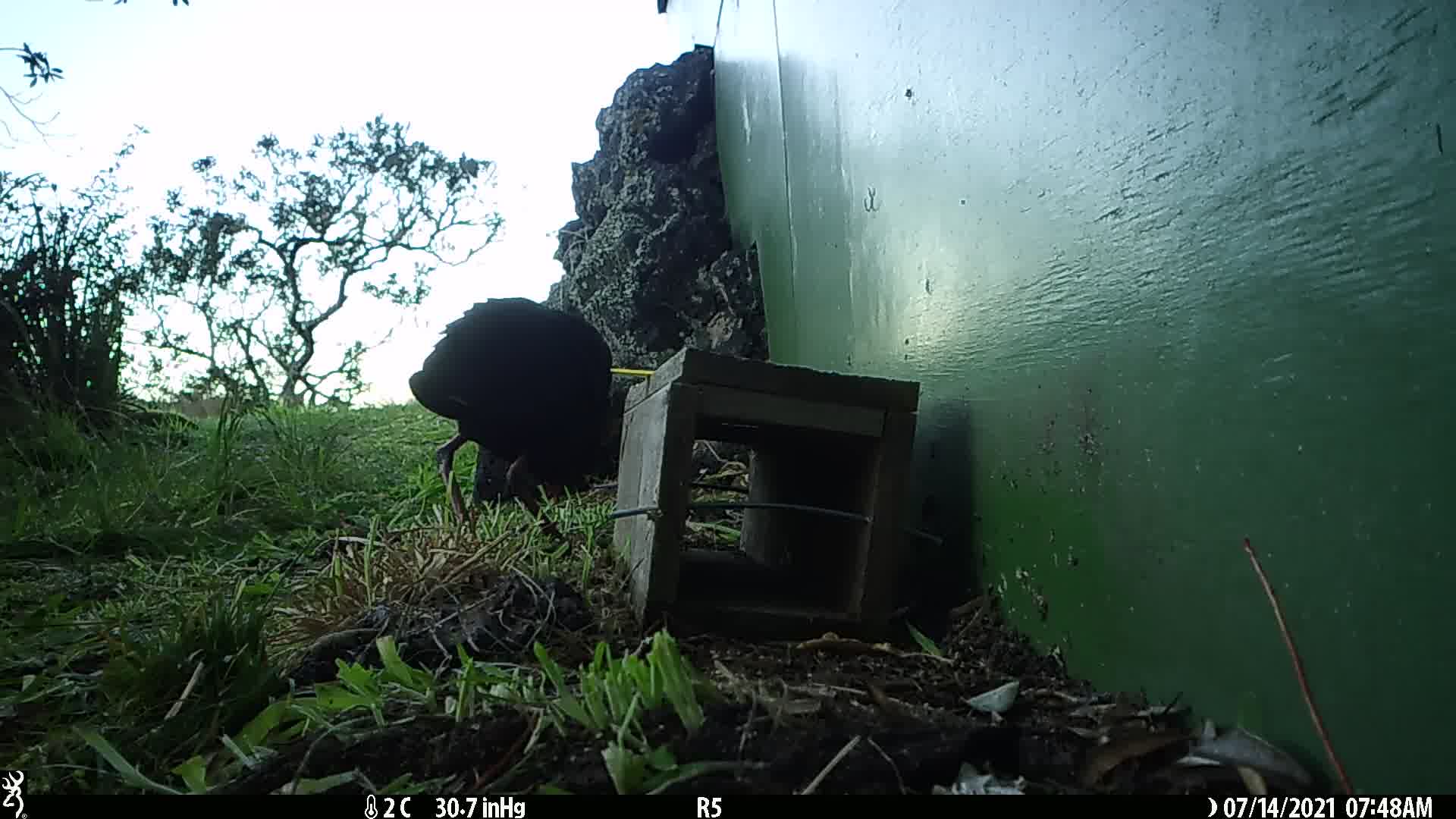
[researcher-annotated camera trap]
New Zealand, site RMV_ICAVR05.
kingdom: Animalia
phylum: Chordata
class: Aves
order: Gruiformes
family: Rallidae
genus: Porphyrio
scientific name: Porphyrio melanotus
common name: australasian swamphen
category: pukeko